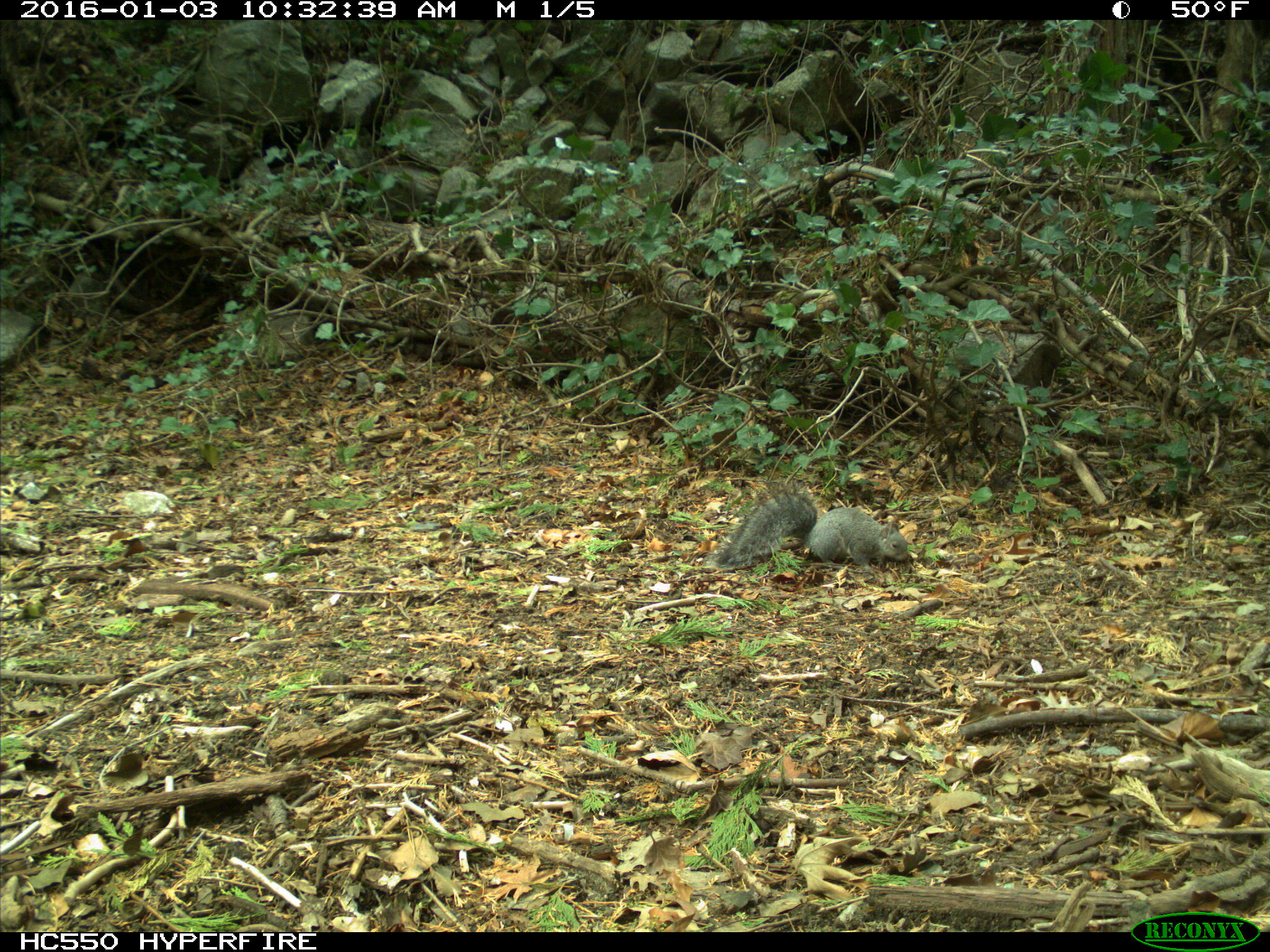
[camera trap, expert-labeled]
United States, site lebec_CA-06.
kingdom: Animalia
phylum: Chordata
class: Mammalia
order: Rodentia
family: Sciuridae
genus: Sciurus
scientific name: Sciurus carolinensis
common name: eastern gray squirrel